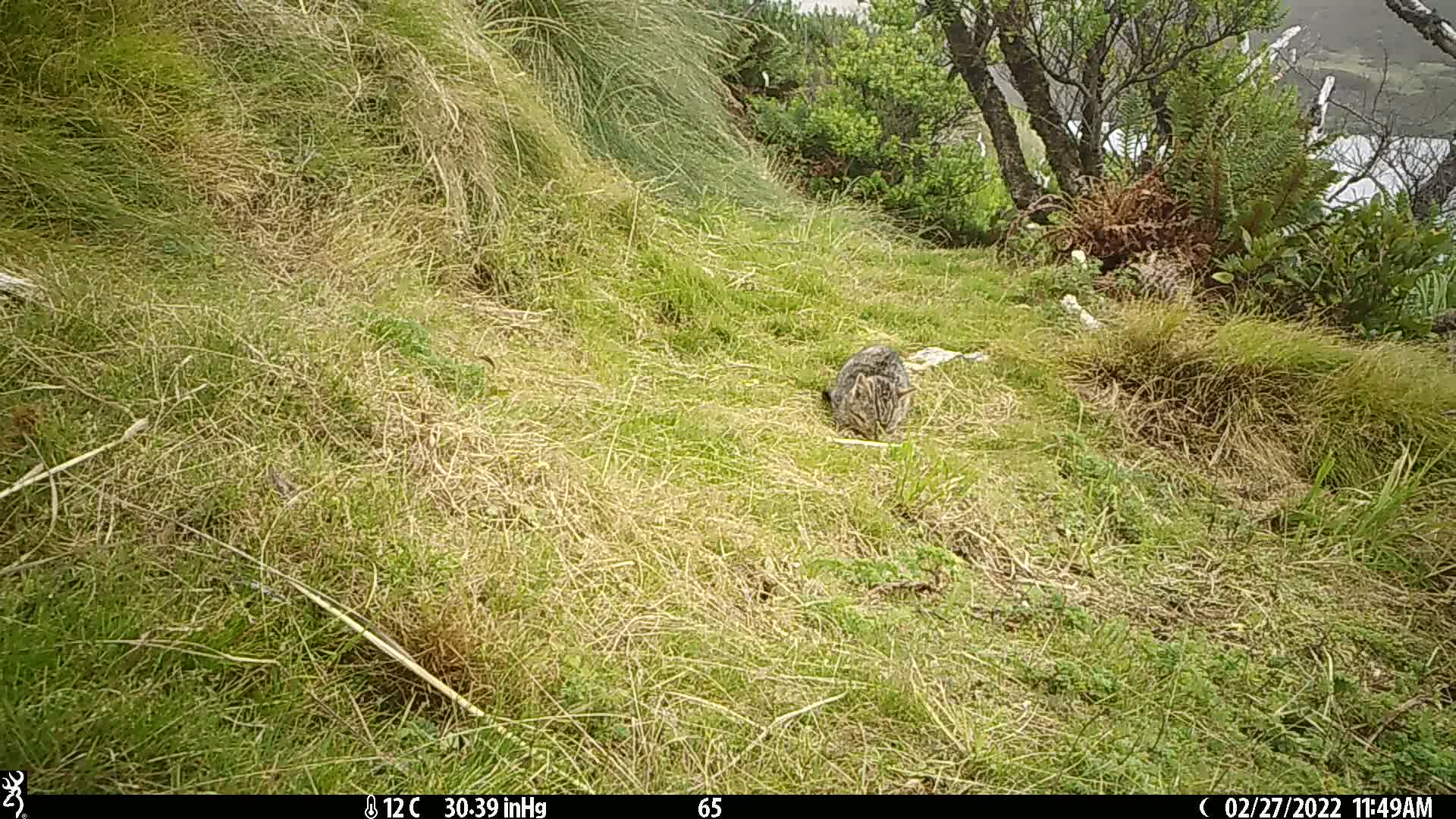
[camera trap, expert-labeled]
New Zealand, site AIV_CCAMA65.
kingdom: Animalia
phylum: Chordata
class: Mammalia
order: Carnivora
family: Felidae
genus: Felis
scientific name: Felis catus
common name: domestic cat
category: cat